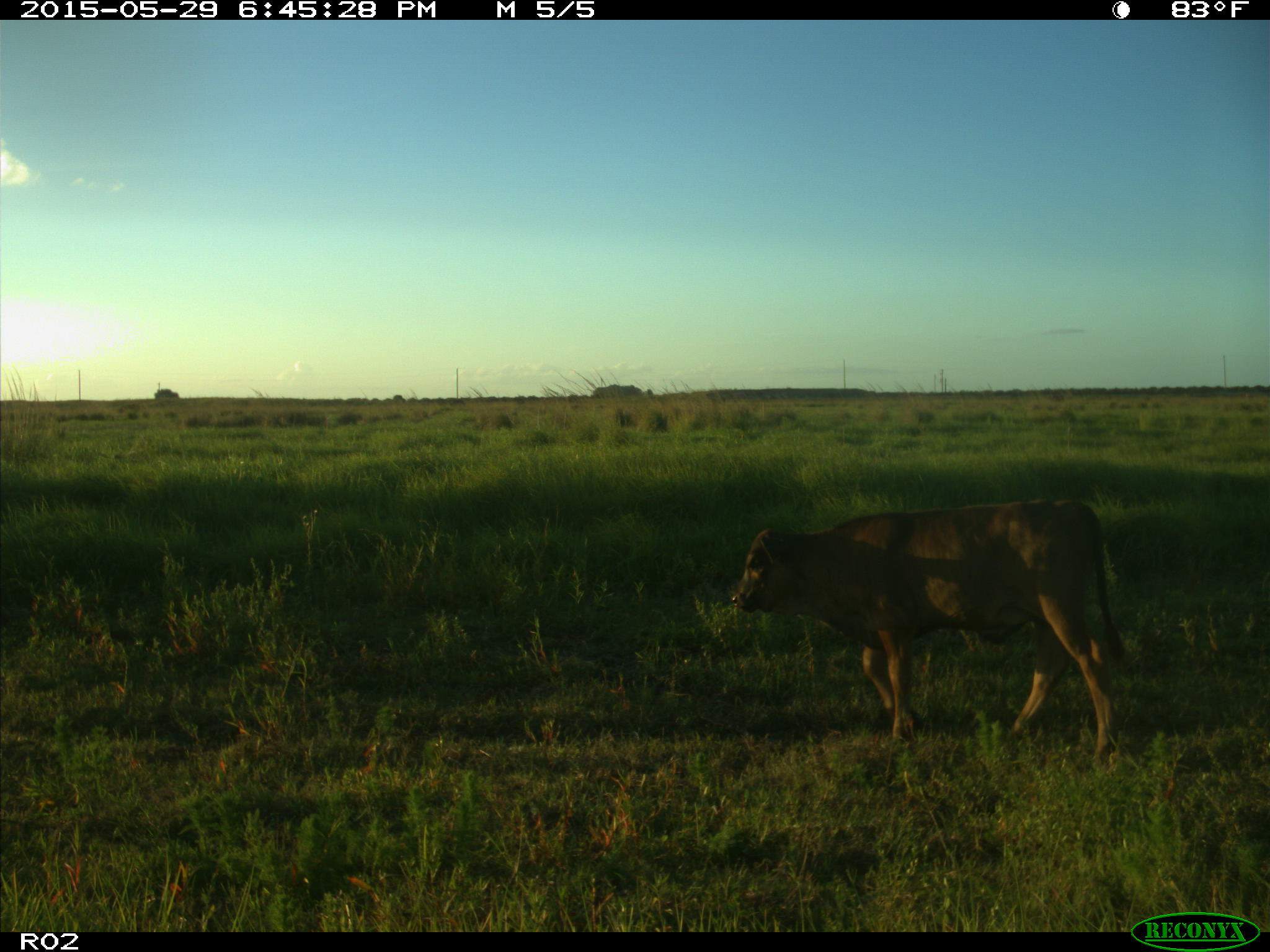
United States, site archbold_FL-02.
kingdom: Animalia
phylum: Chordata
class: Mammalia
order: Artiodactyla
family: Bovidae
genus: Bos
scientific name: Bos taurus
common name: domestic cow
Bos taurus (domestic cow).